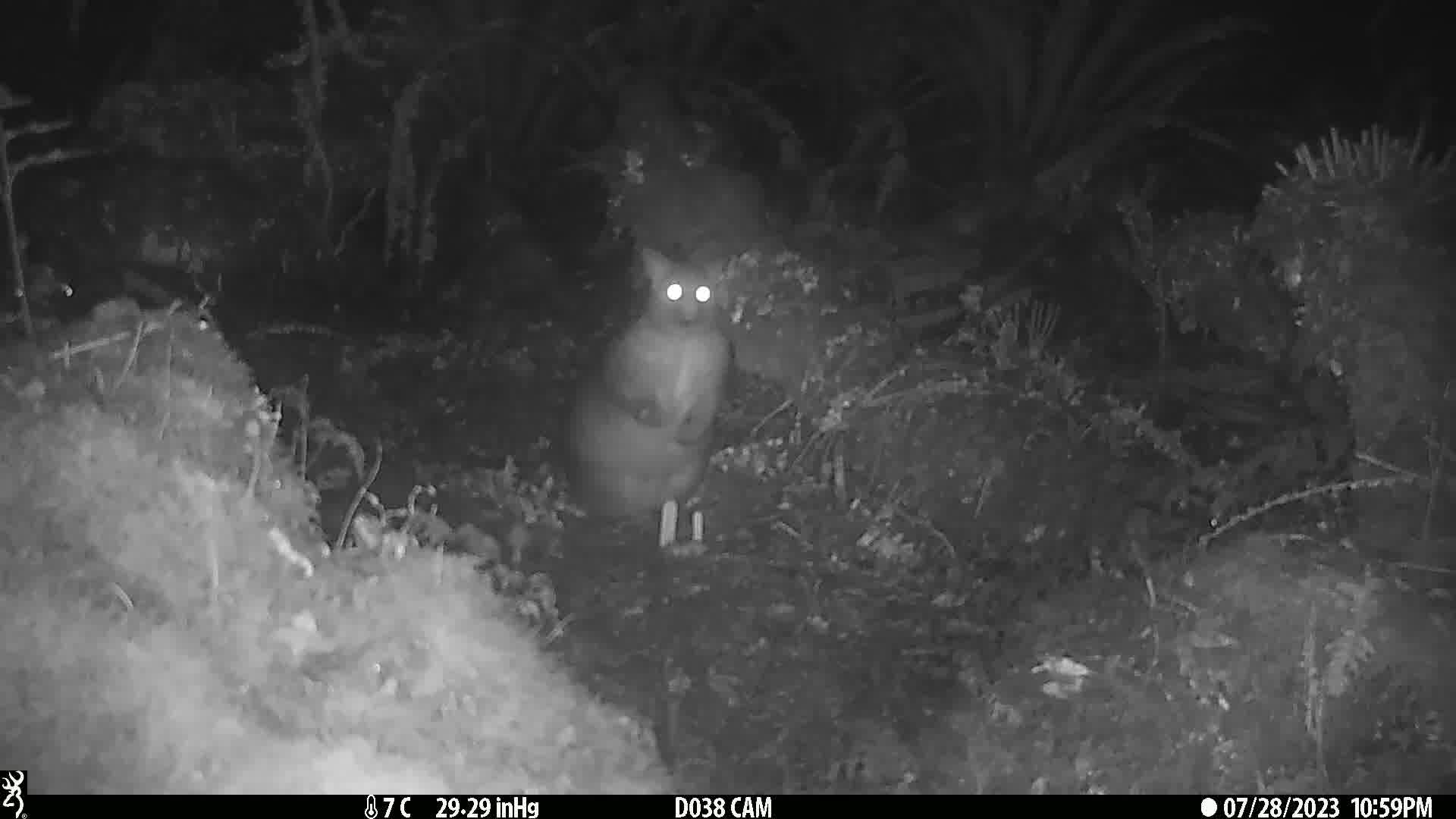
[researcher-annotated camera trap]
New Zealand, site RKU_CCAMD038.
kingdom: Animalia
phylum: Chordata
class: Mammalia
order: Diprotodontia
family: Phalangeridae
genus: Trichosurus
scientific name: Trichosurus vulpecula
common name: common brushtail possum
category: possum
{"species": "possum (common brushtail possum) (Trichosurus vulpecula)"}